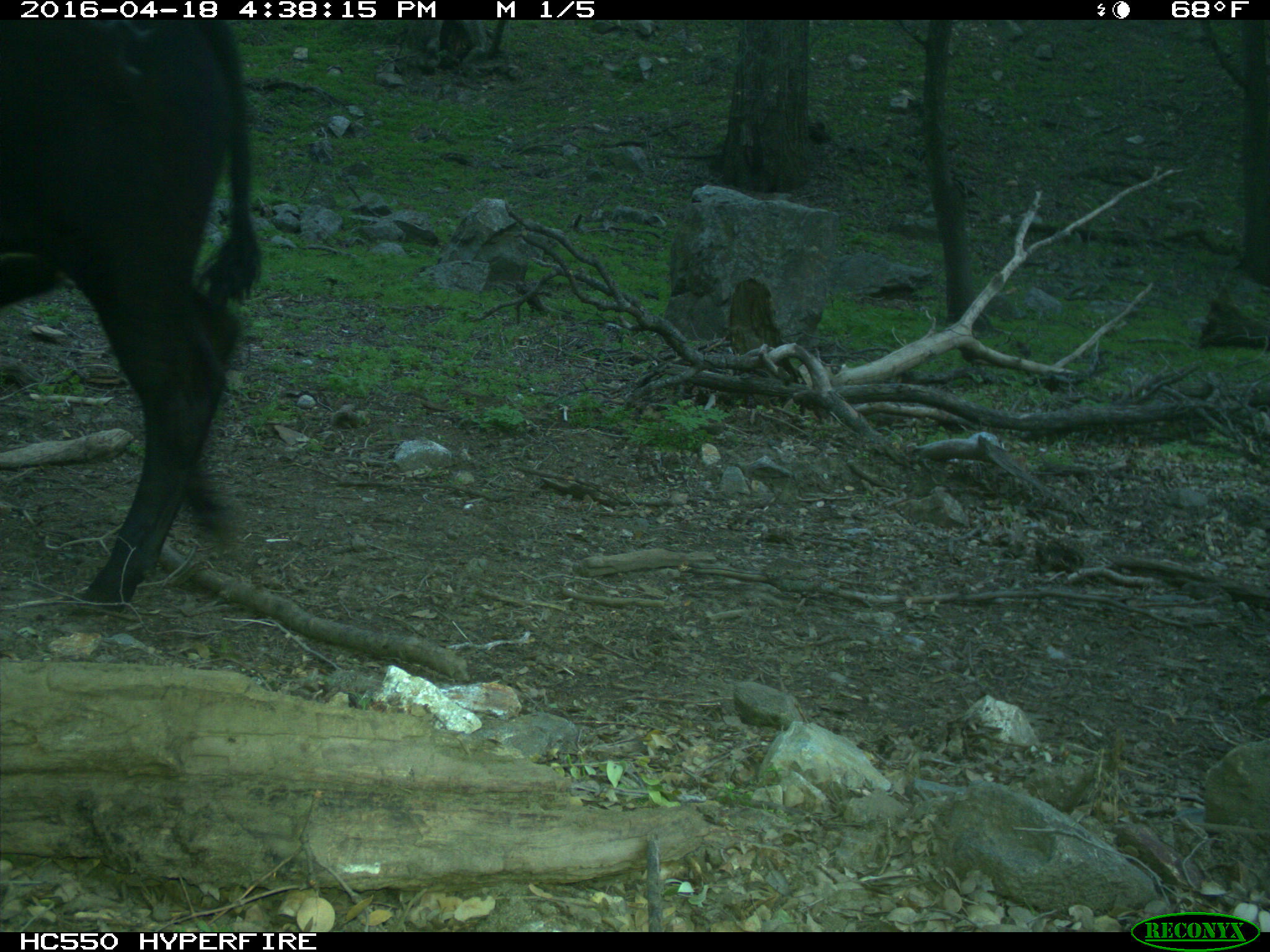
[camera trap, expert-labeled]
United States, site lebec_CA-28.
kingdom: Animalia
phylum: Chordata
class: Mammalia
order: Artiodactyla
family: Bovidae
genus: Bos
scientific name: Bos taurus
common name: domestic cow